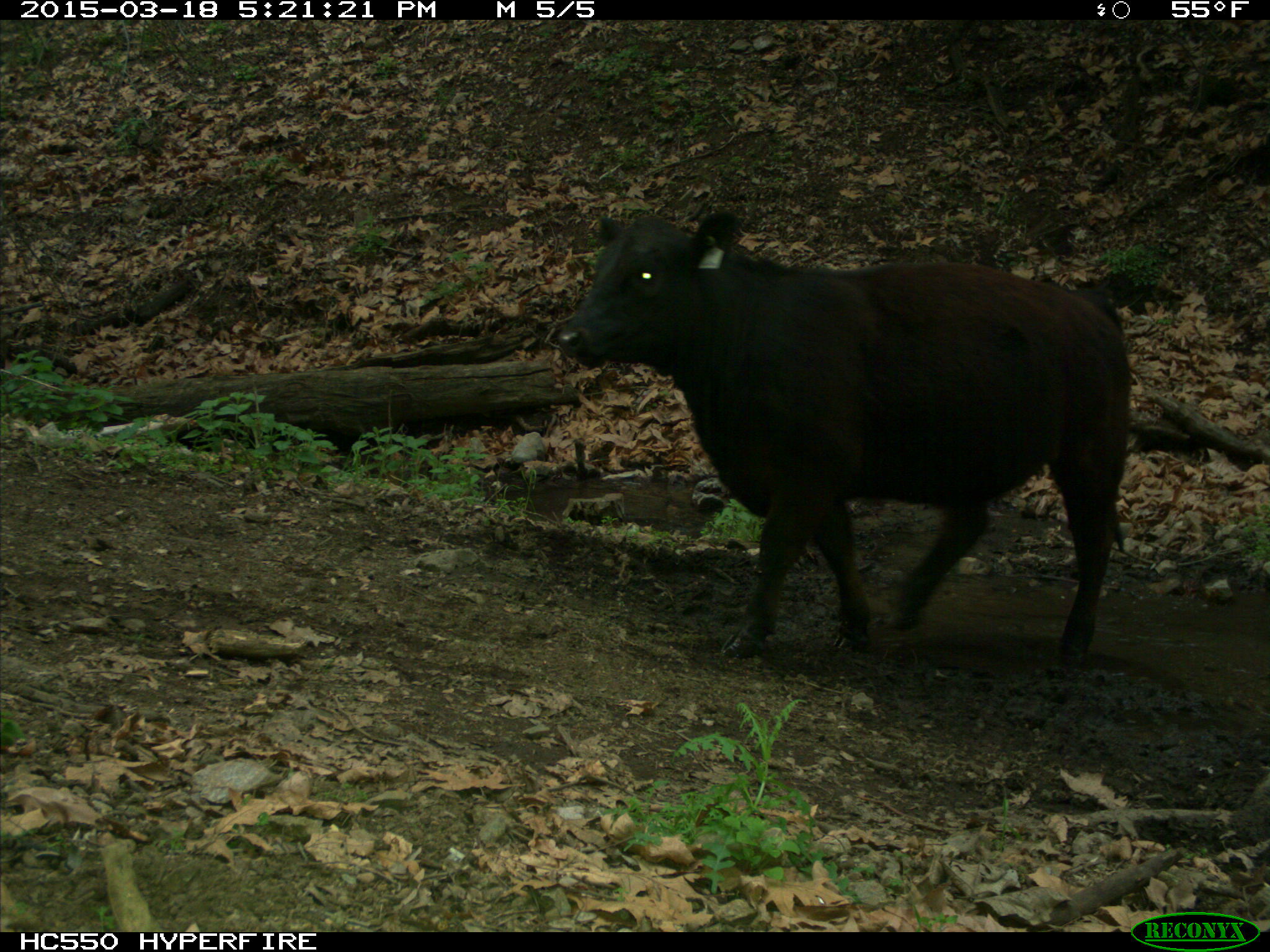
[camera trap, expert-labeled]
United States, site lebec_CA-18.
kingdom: Animalia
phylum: Chordata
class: Mammalia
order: Artiodactyla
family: Bovidae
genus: Bos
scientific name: Bos taurus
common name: domestic cow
Bos taurus (domestic cow).